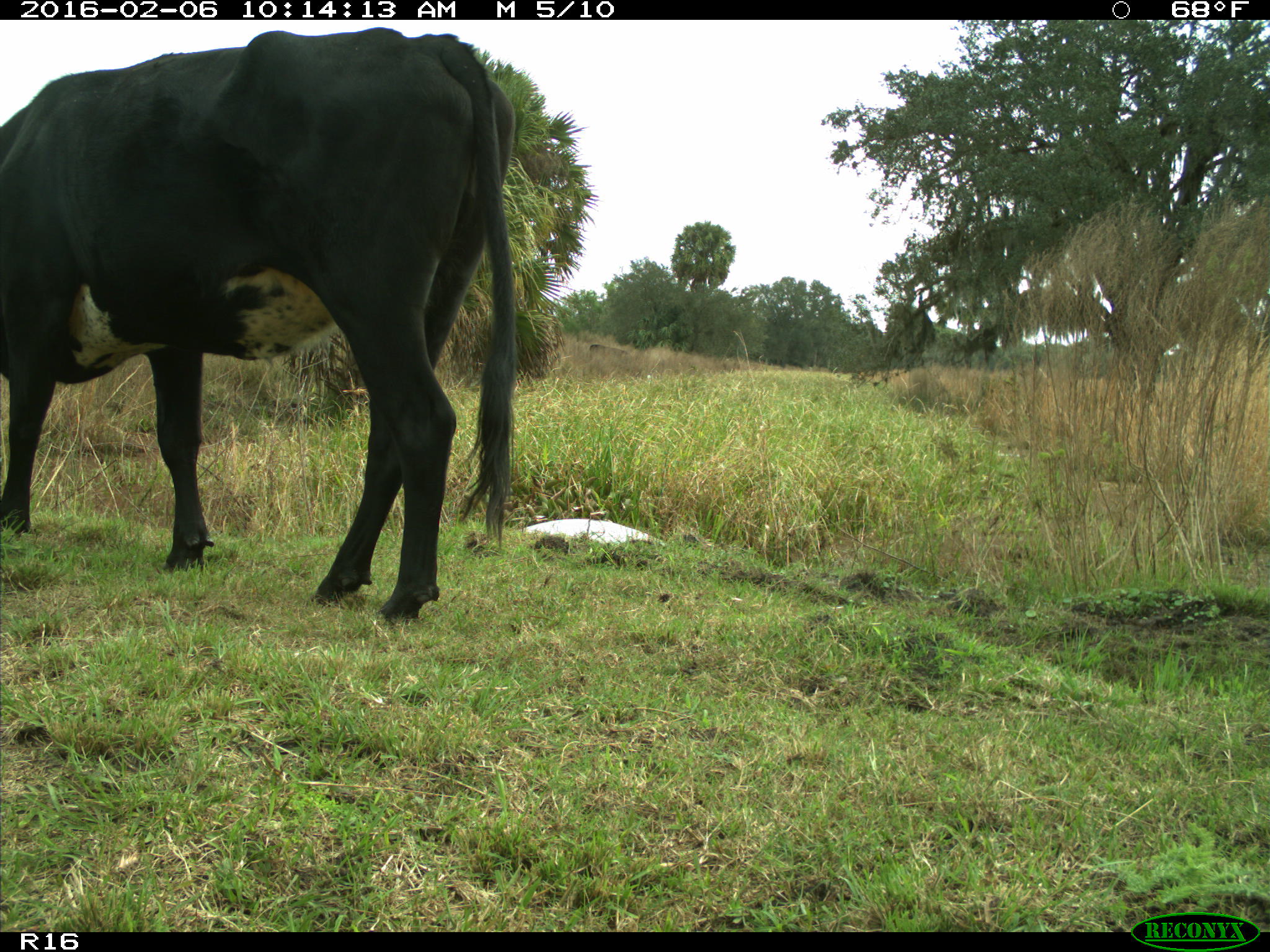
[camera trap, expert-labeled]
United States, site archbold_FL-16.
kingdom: Animalia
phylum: Chordata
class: Mammalia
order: Artiodactyla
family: Bovidae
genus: Bos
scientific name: Bos taurus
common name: domestic cow